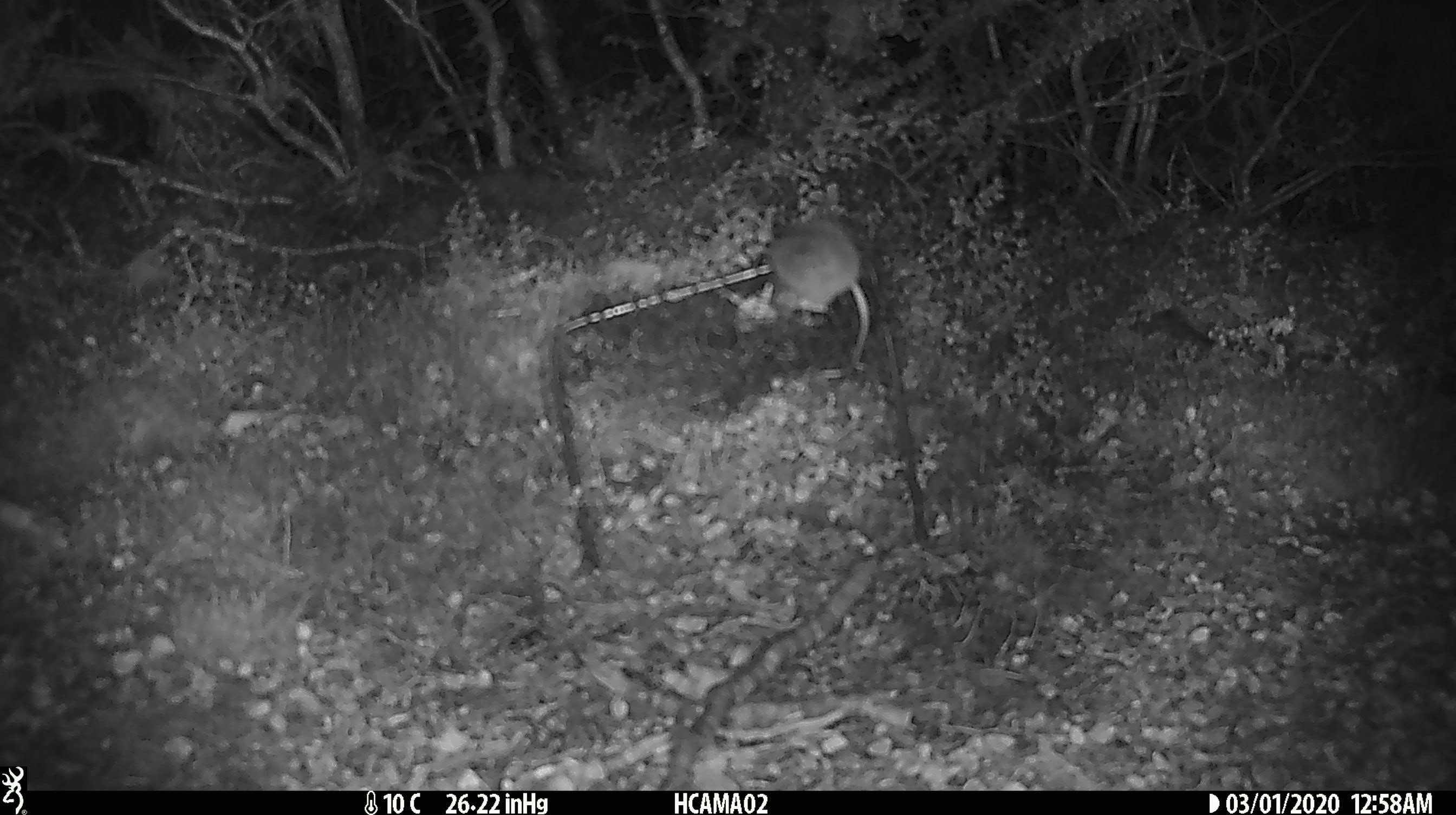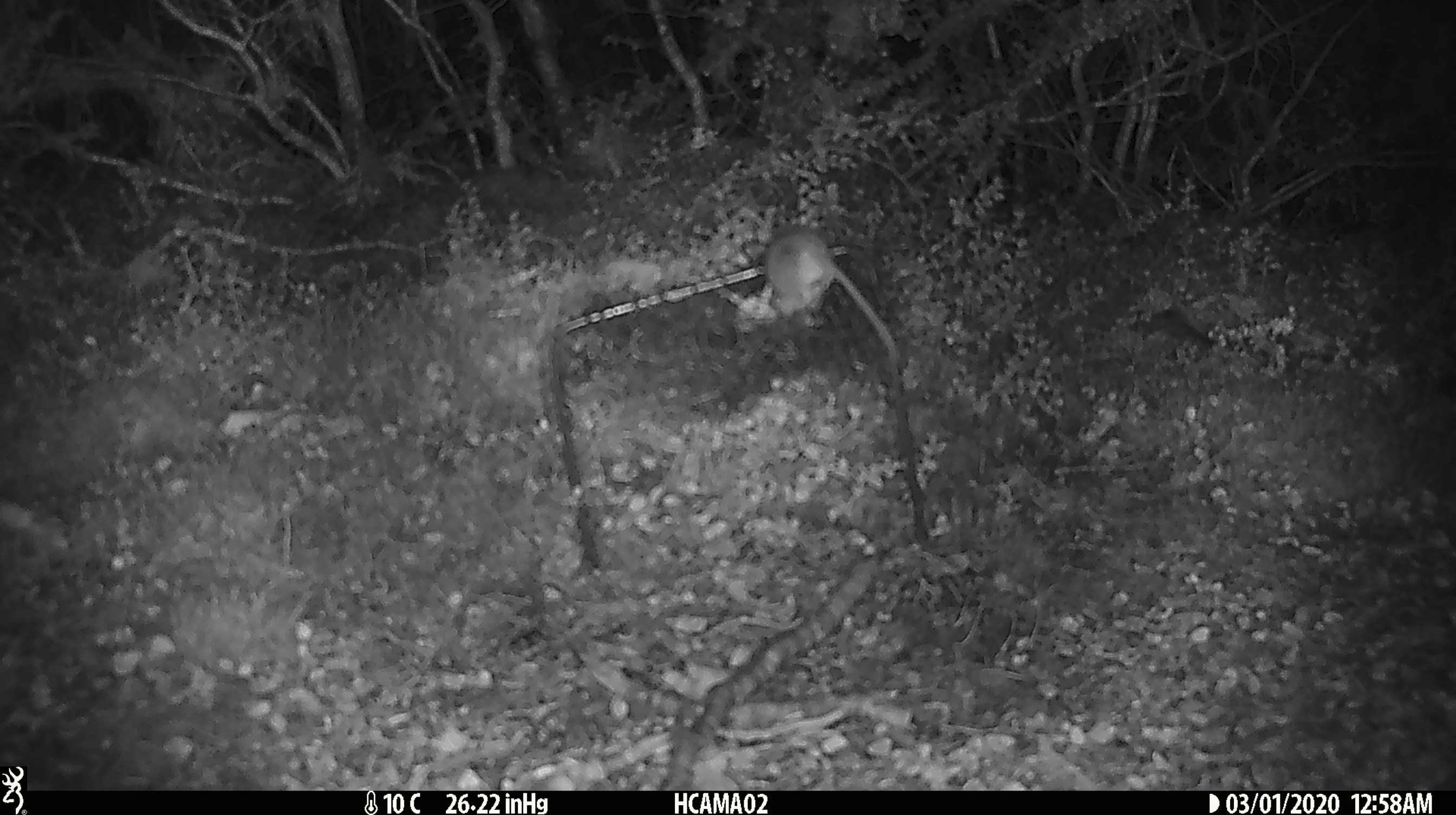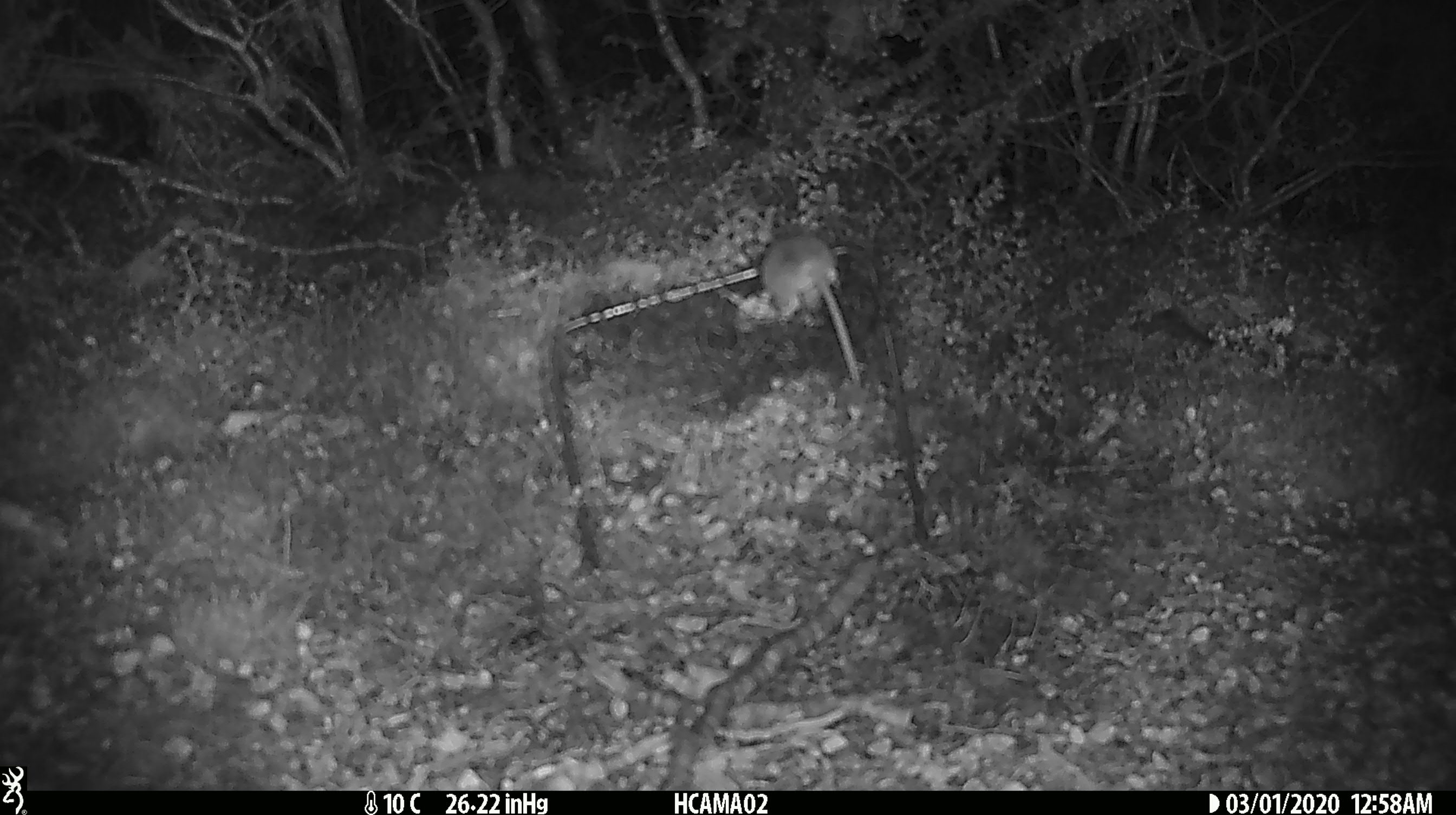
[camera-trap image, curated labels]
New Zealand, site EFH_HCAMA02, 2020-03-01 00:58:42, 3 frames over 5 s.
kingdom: Animalia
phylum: Chordata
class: Mammalia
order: Rodentia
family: Muridae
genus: Mus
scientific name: Mus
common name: mouse